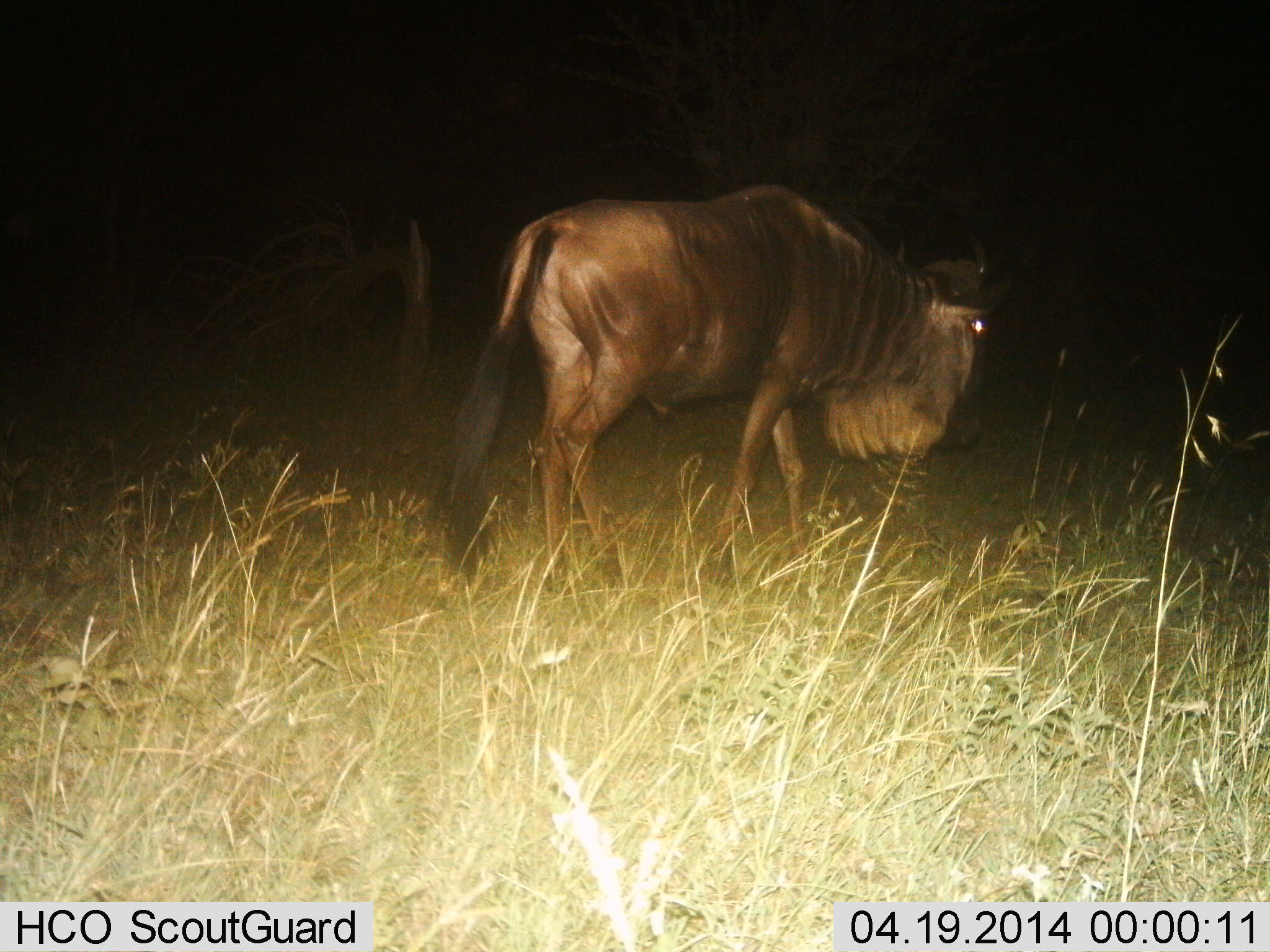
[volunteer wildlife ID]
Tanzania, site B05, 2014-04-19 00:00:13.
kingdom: Animalia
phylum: Chordata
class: Mammalia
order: Artiodactyla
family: Bovidae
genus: Connochaetes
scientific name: Connochaetes taurinus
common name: blue wildebeest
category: wildebeest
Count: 1.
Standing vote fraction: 40%.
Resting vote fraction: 0%.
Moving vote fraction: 60%.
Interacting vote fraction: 0%.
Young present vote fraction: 0%.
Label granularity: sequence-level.